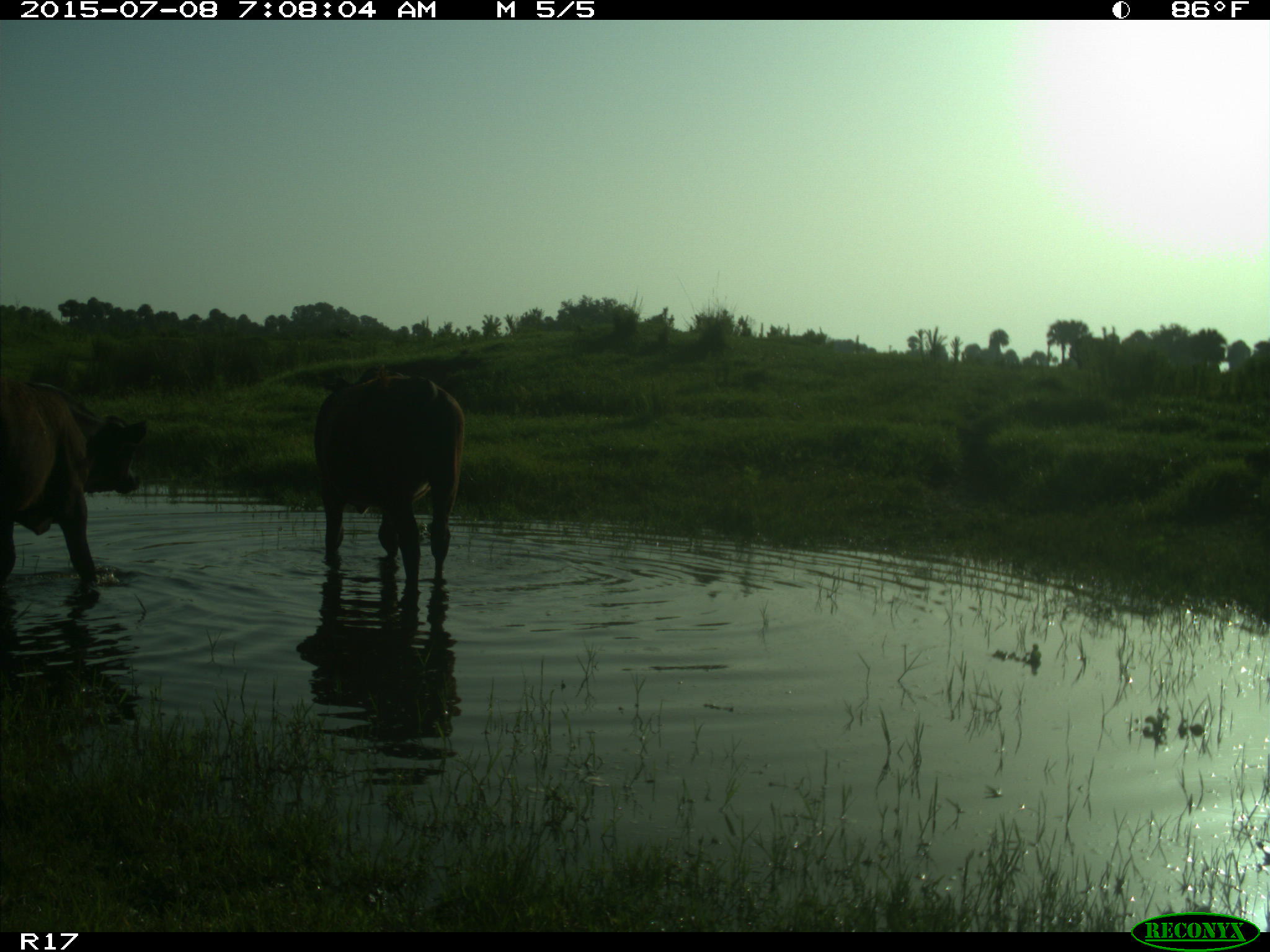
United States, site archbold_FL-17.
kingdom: Animalia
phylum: Chordata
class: Mammalia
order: Artiodactyla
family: Bovidae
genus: Bos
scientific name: Bos taurus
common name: domestic cow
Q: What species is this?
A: Bos taurus (domestic cow).